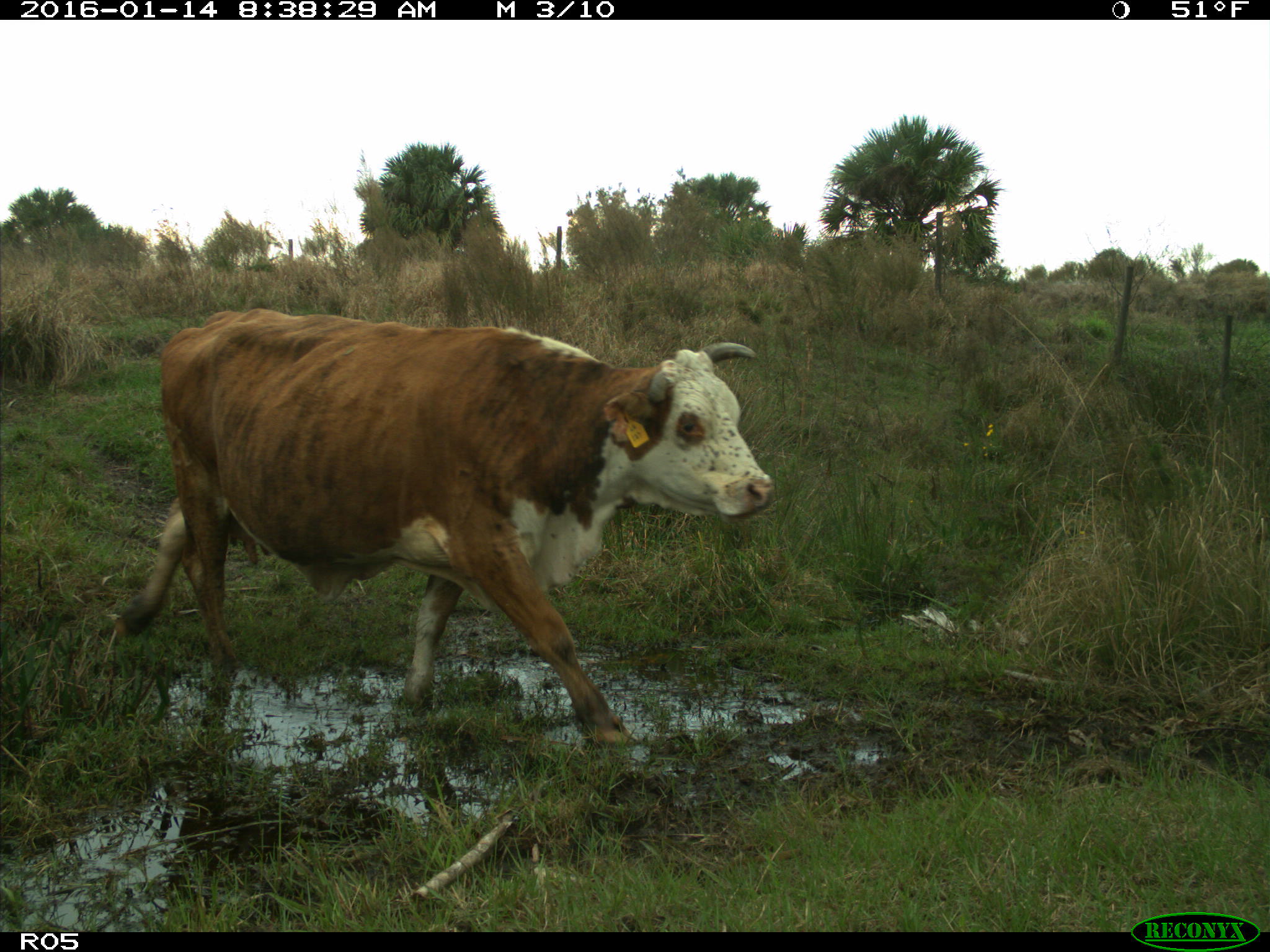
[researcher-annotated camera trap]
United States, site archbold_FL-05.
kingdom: Animalia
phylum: Chordata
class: Mammalia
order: Artiodactyla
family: Bovidae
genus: Bos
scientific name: Bos taurus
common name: domestic cow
Bos taurus (domestic cow).